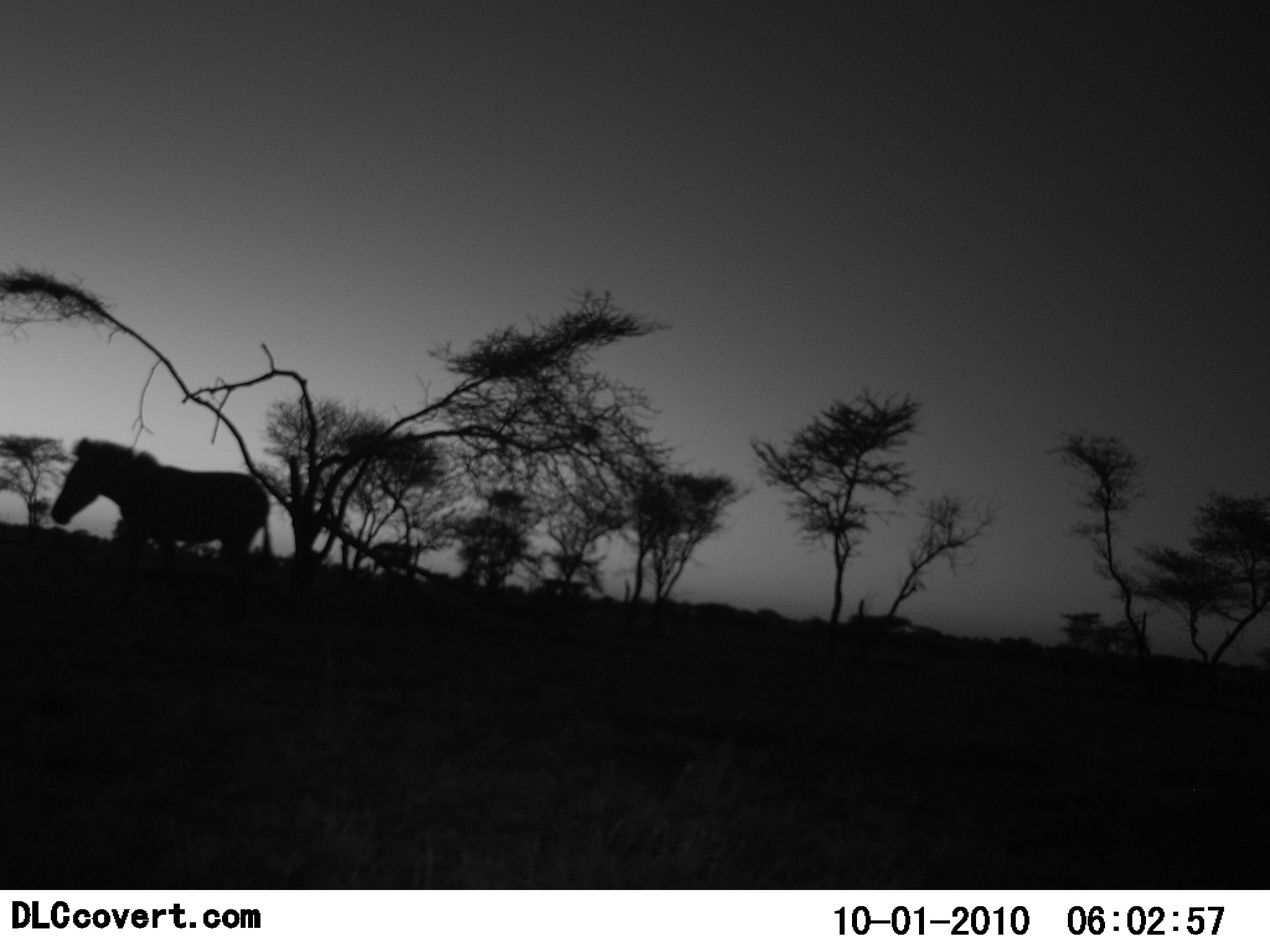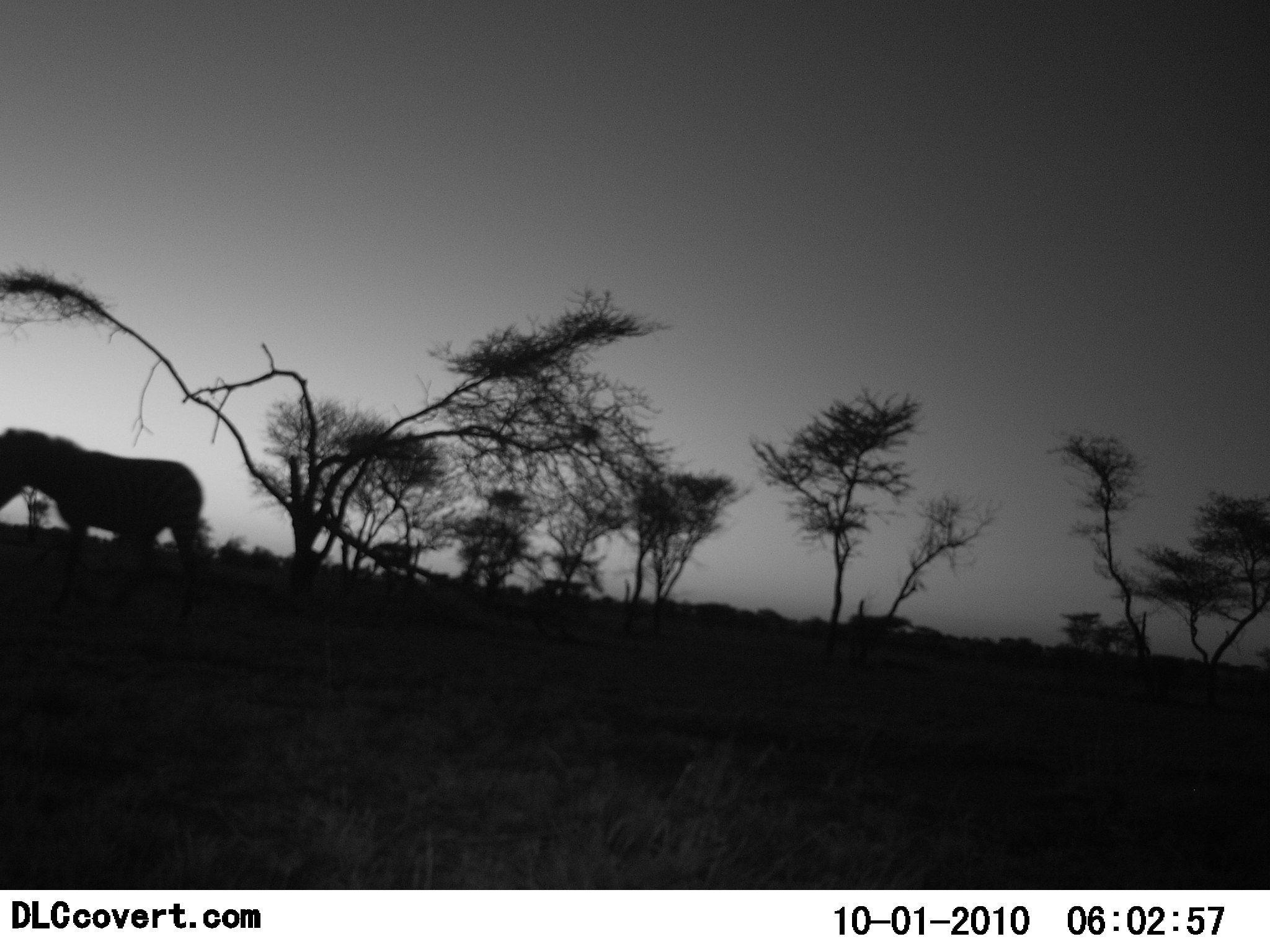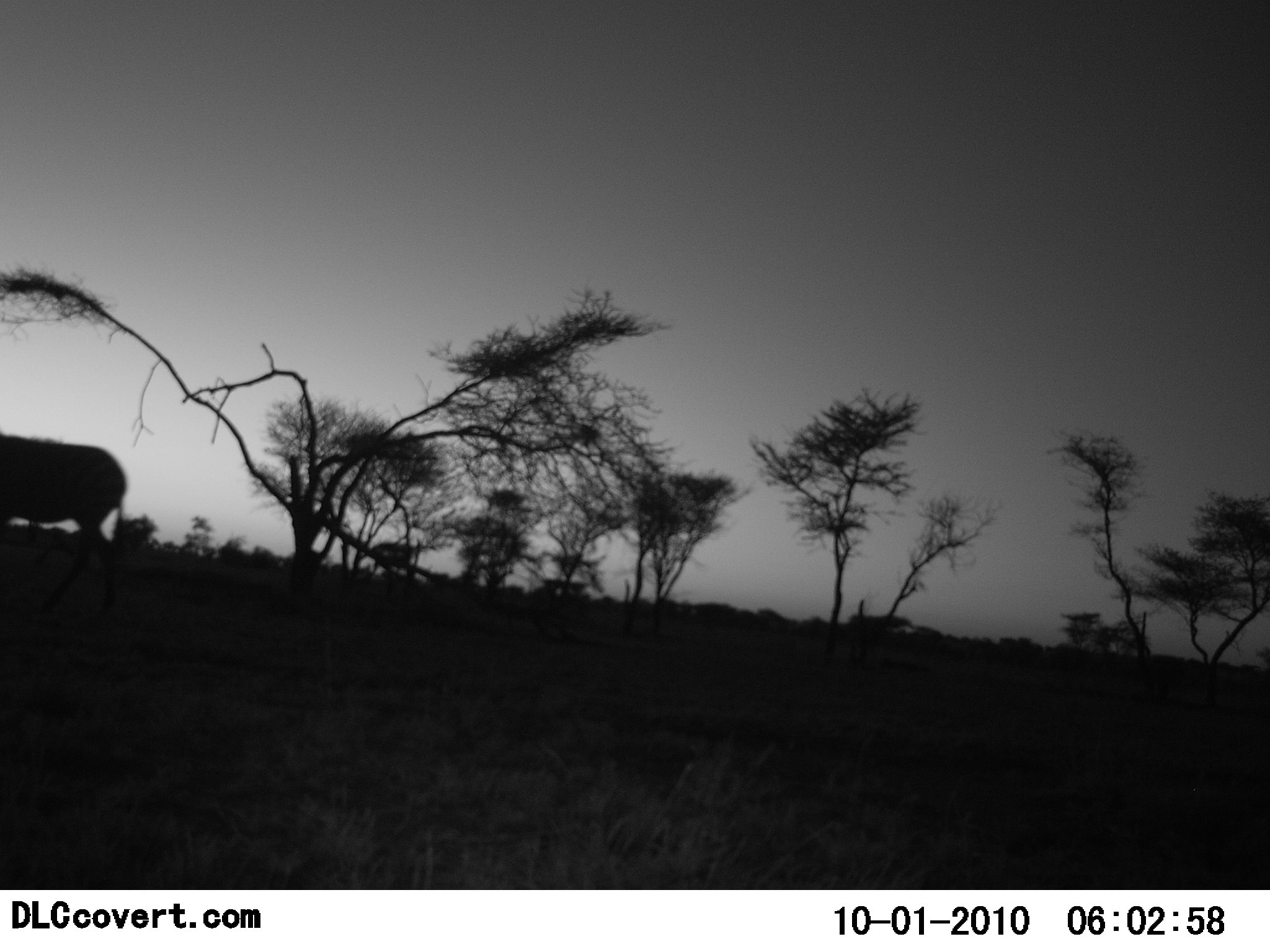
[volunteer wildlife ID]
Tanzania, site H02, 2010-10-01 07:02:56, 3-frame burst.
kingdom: Animalia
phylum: Chordata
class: Mammalia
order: Perissodactyla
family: Equidae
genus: Equus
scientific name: Equus quagga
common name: plains zebra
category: zebra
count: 1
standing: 8%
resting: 0%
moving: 92%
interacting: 0%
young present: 0%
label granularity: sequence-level